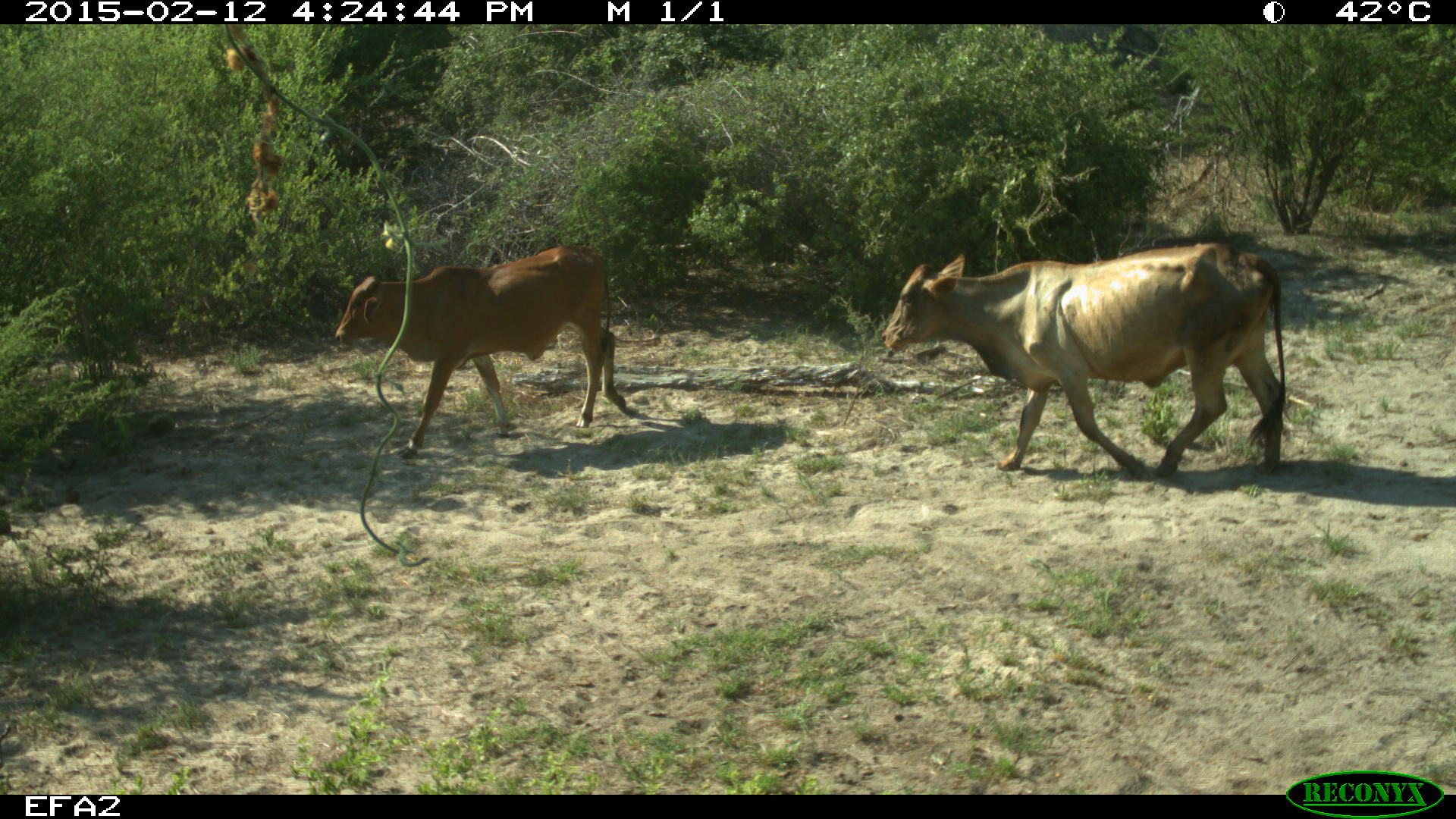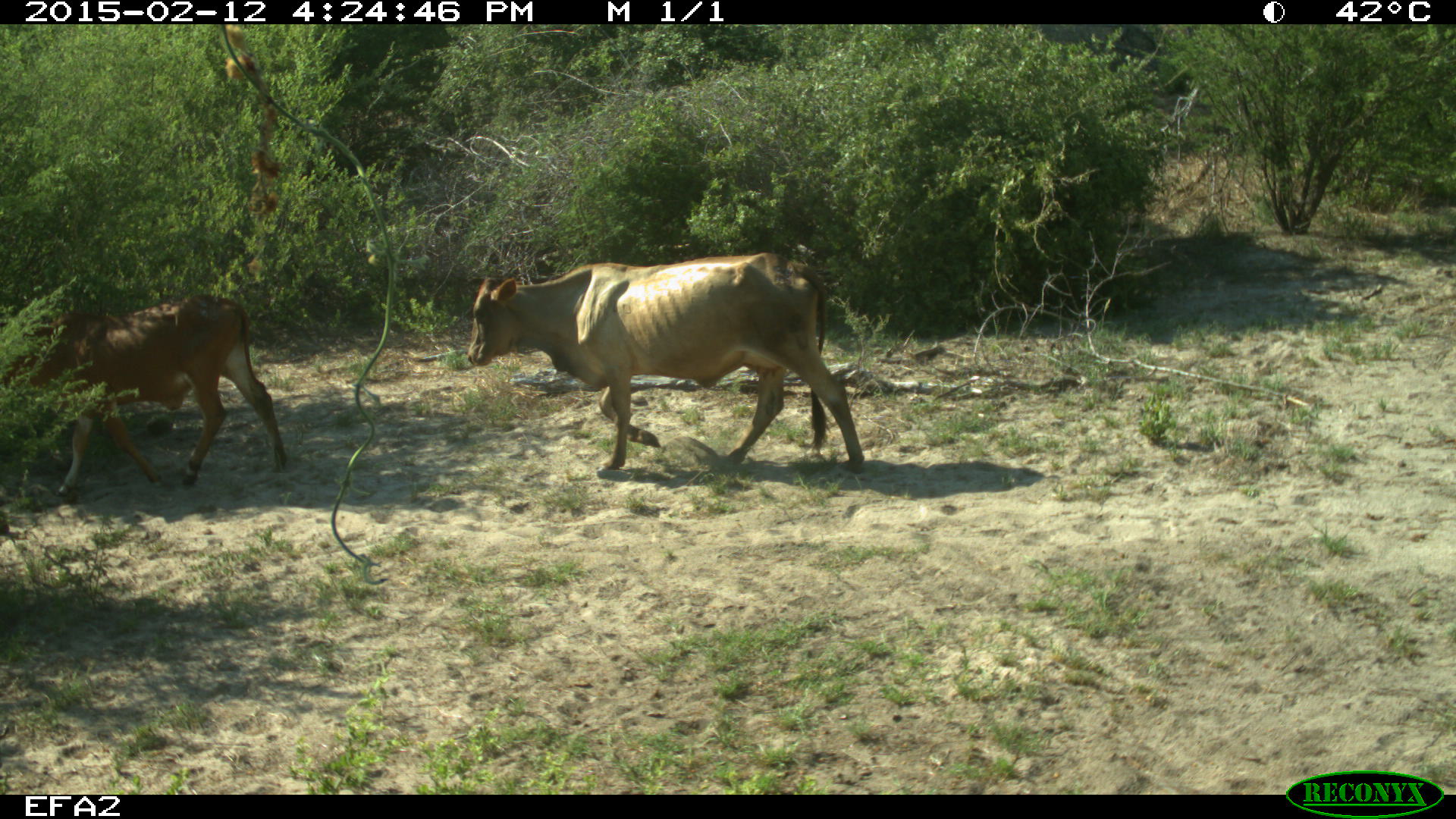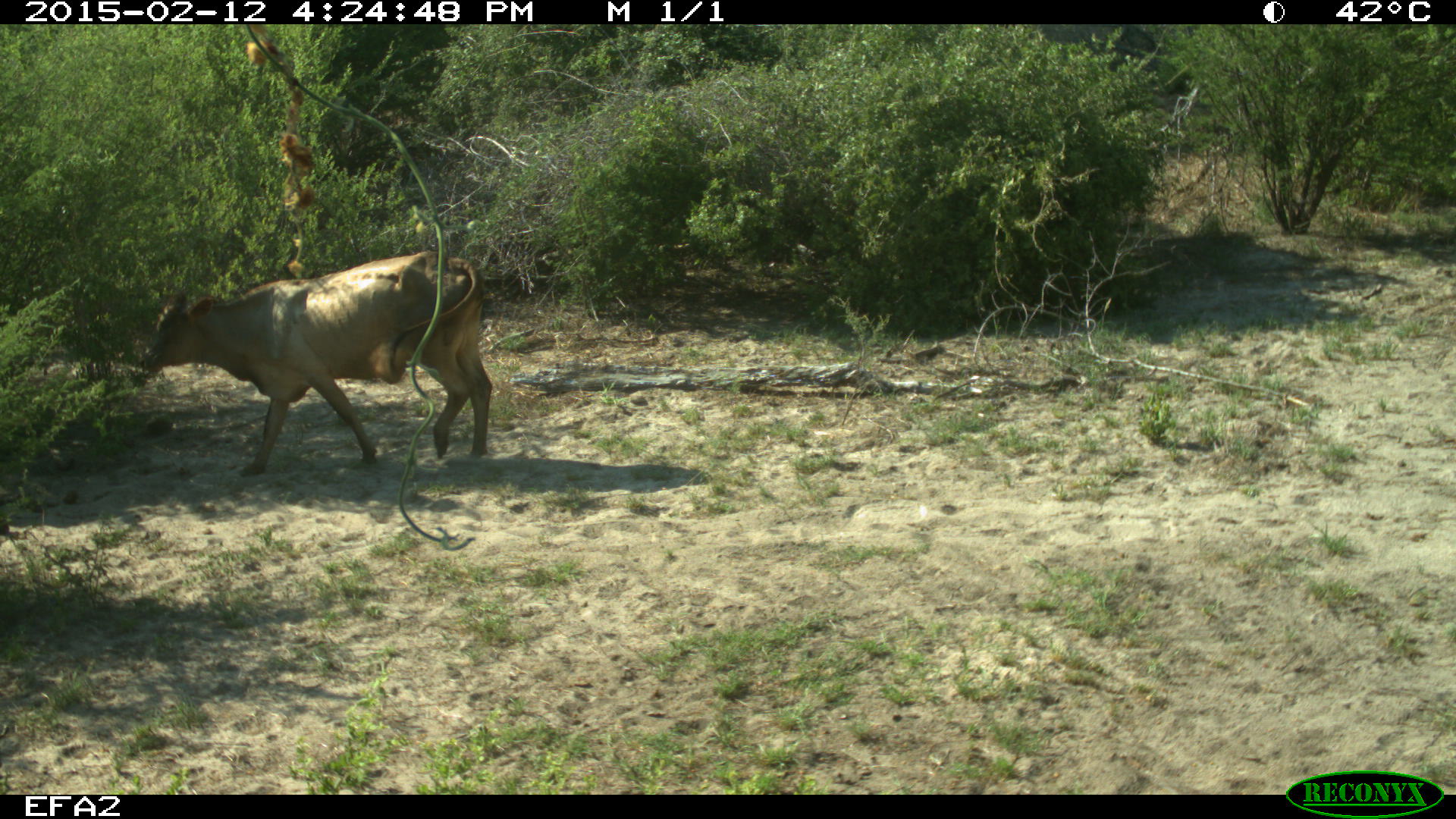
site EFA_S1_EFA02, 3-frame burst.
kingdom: Animalia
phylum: Chordata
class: Mammalia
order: Artiodactyla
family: Bovidae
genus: Bos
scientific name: Bos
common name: cattle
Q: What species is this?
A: Cattle (Bos).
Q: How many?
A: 2.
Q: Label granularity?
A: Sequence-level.